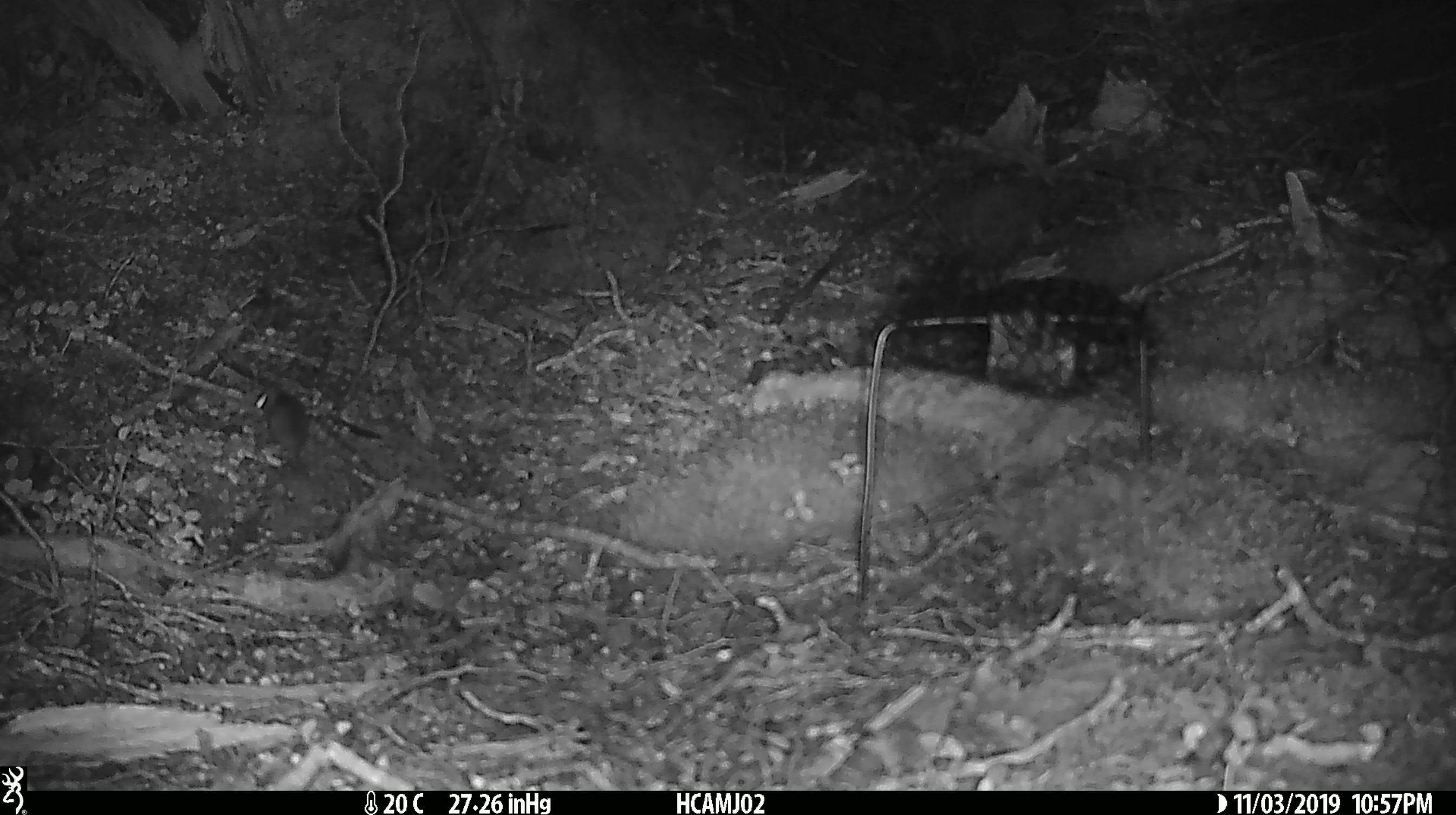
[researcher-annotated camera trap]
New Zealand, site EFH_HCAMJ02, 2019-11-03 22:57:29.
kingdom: Animalia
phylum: Chordata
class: Mammalia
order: Rodentia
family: Muridae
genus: Mus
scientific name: Mus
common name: mouse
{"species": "mouse (Mus)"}